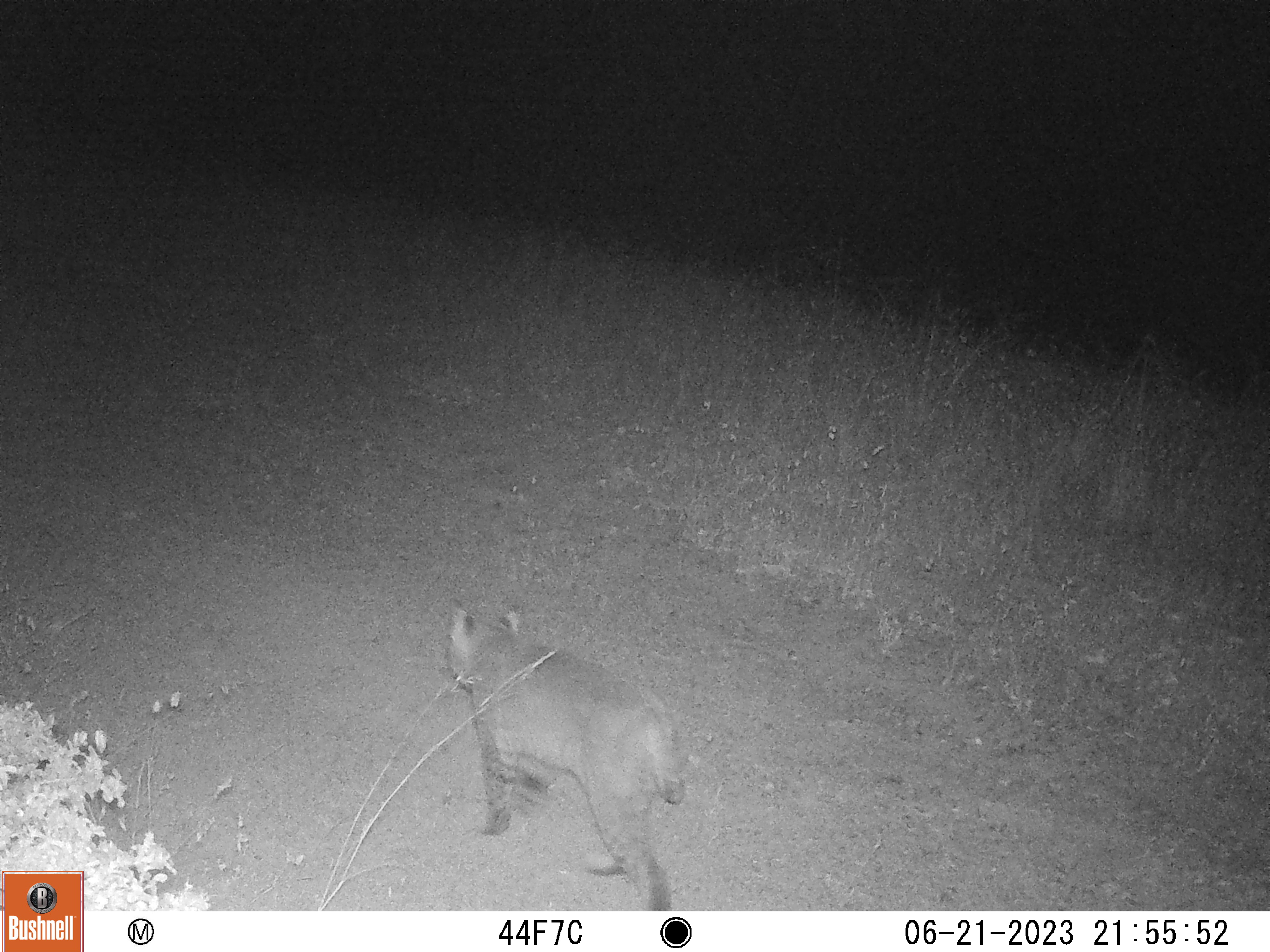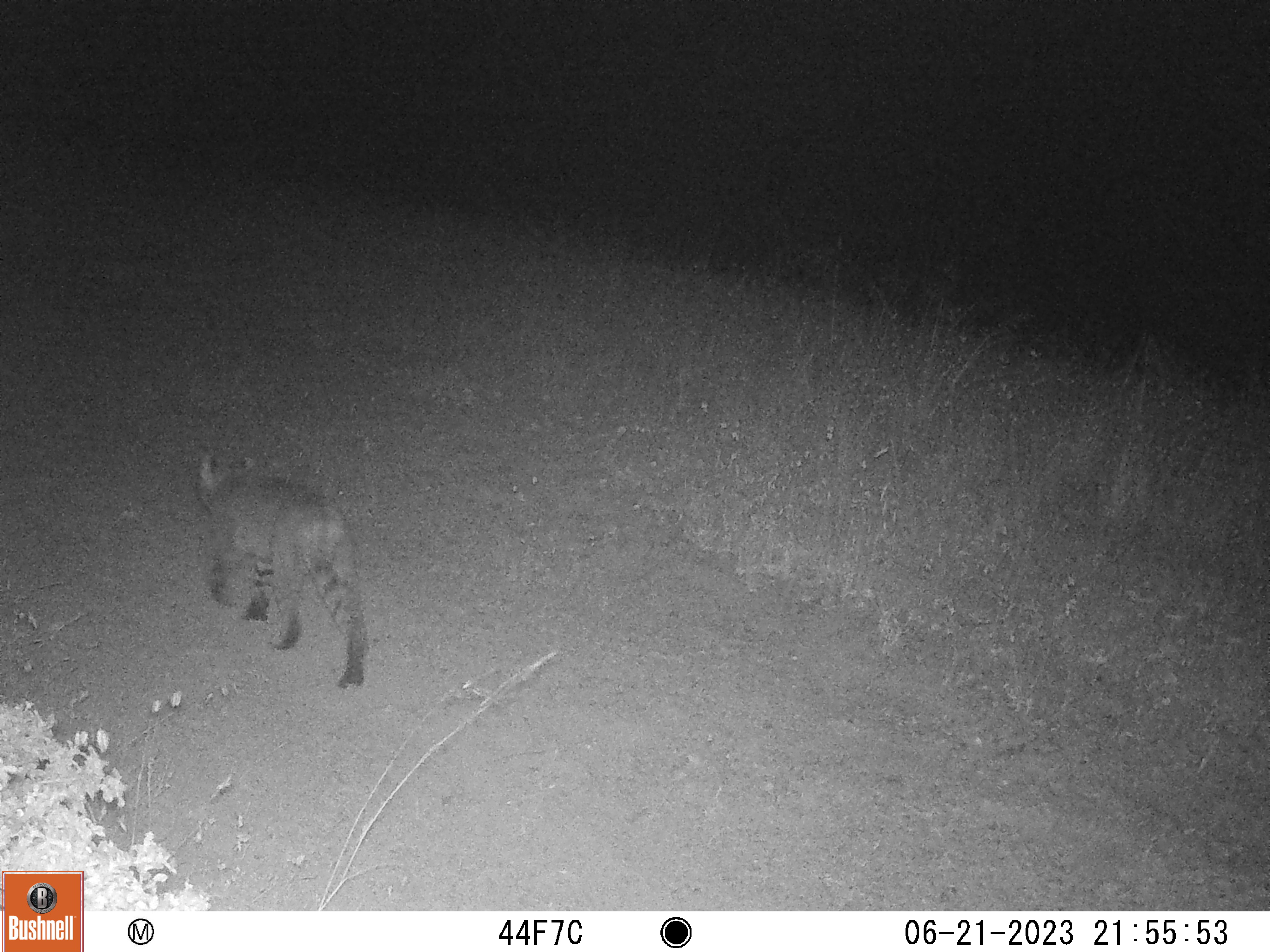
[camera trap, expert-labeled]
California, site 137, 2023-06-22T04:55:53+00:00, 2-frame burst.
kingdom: Animalia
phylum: Chordata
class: Mammalia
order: Carnivora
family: Felidae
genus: Lynx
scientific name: Lynx rufus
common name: bobcat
Bobcat (Lynx rufus).